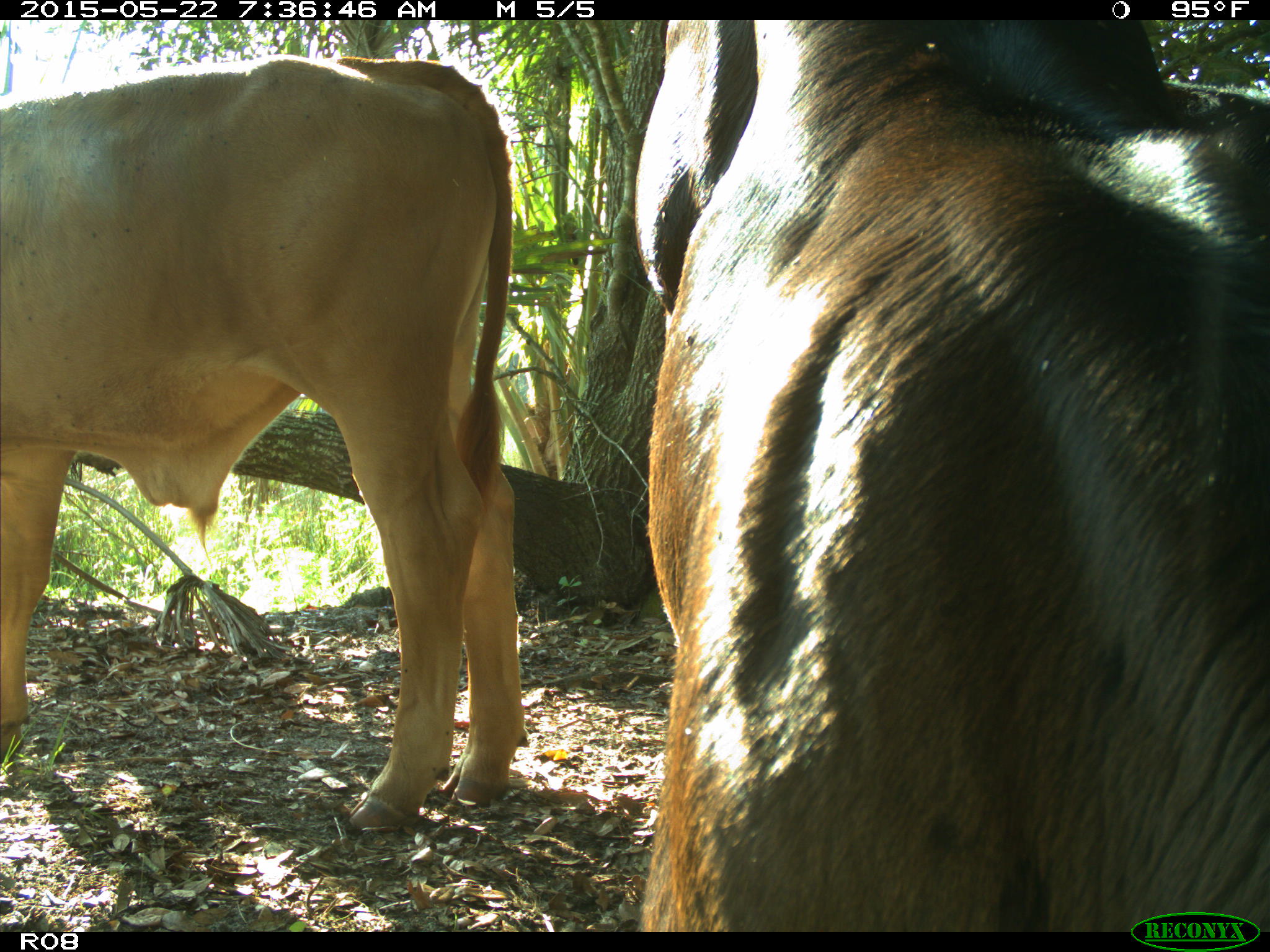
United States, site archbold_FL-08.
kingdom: Animalia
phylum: Chordata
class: Mammalia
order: Artiodactyla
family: Bovidae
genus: Bos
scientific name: Bos taurus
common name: domestic cow